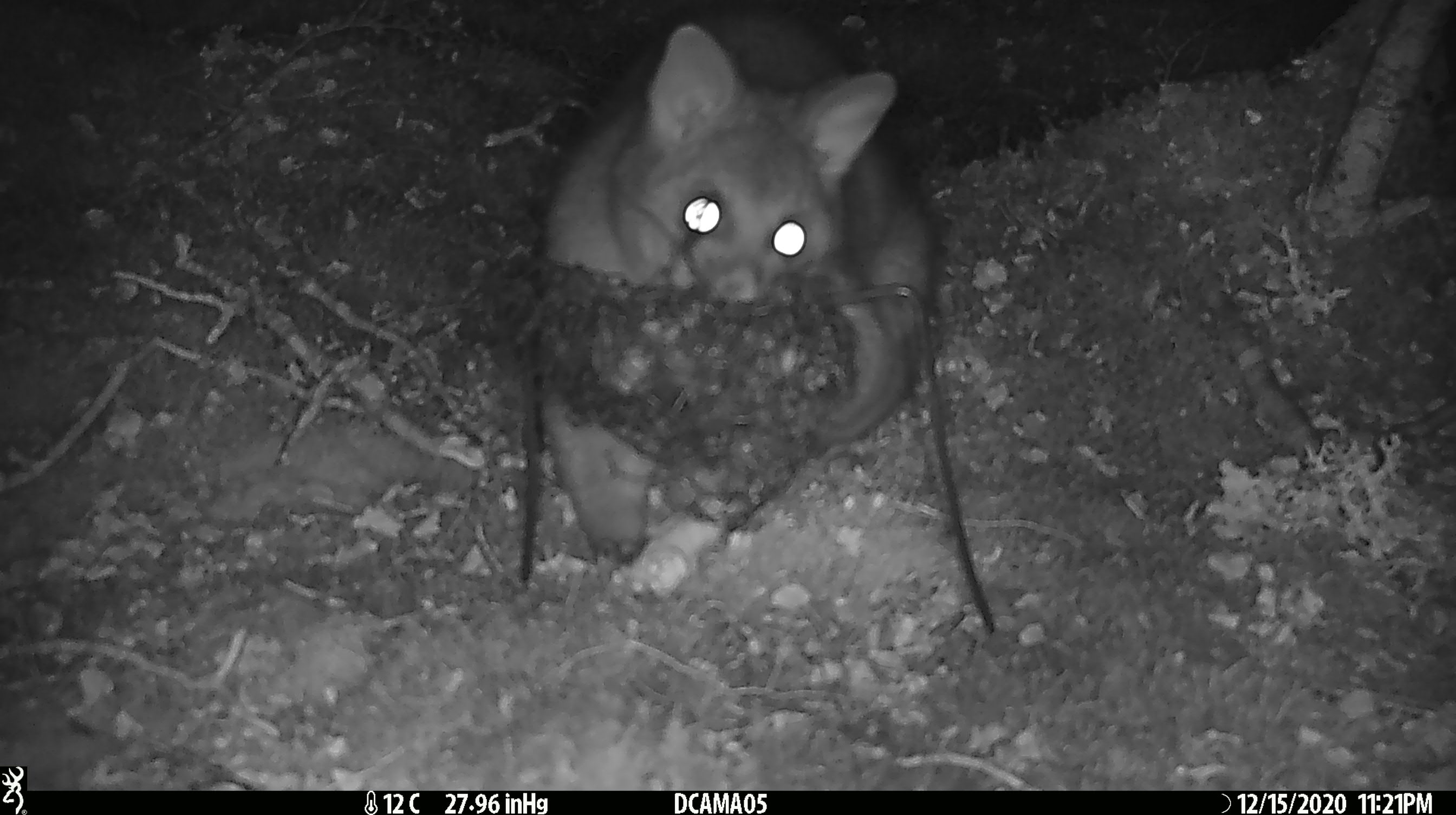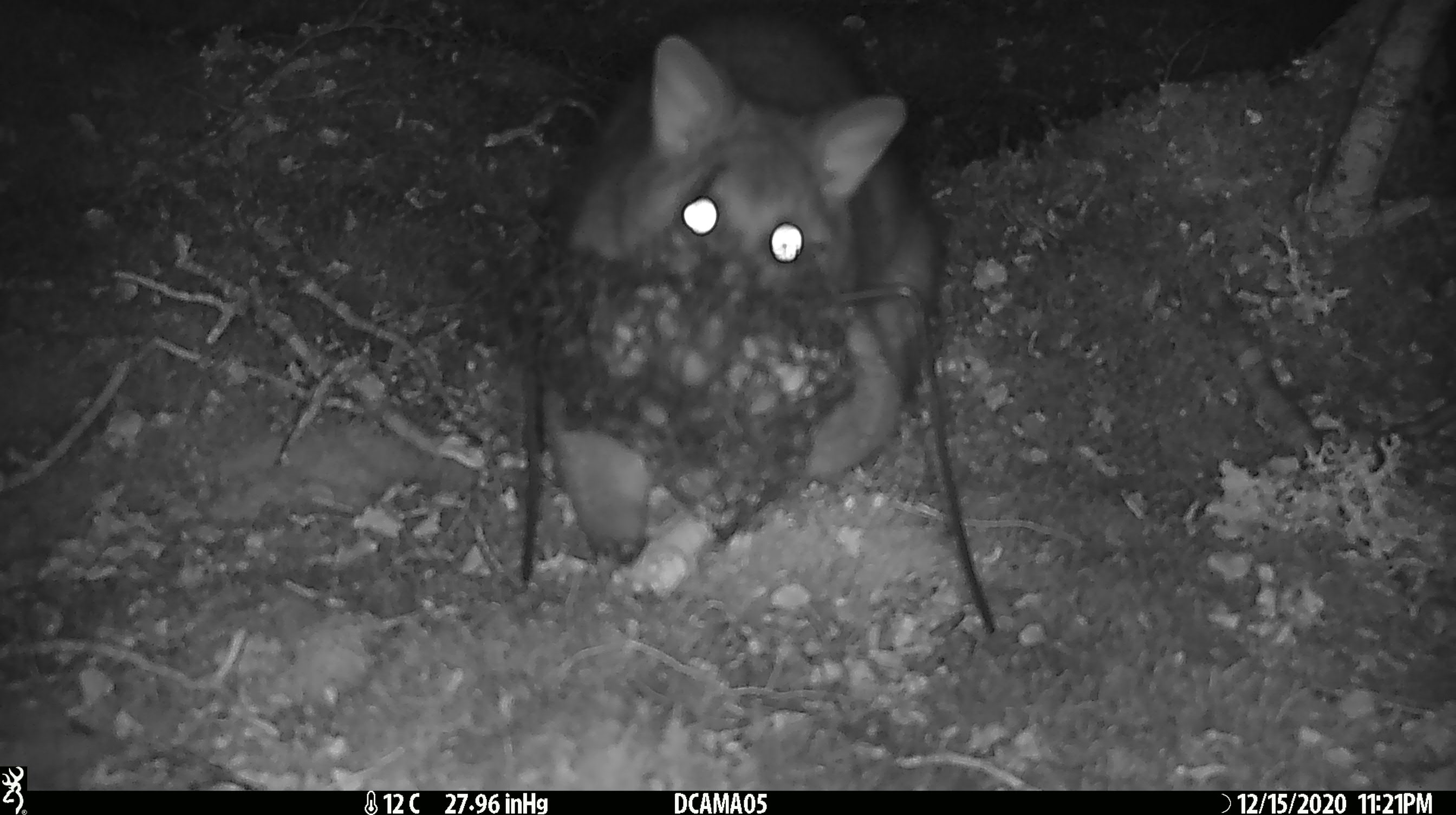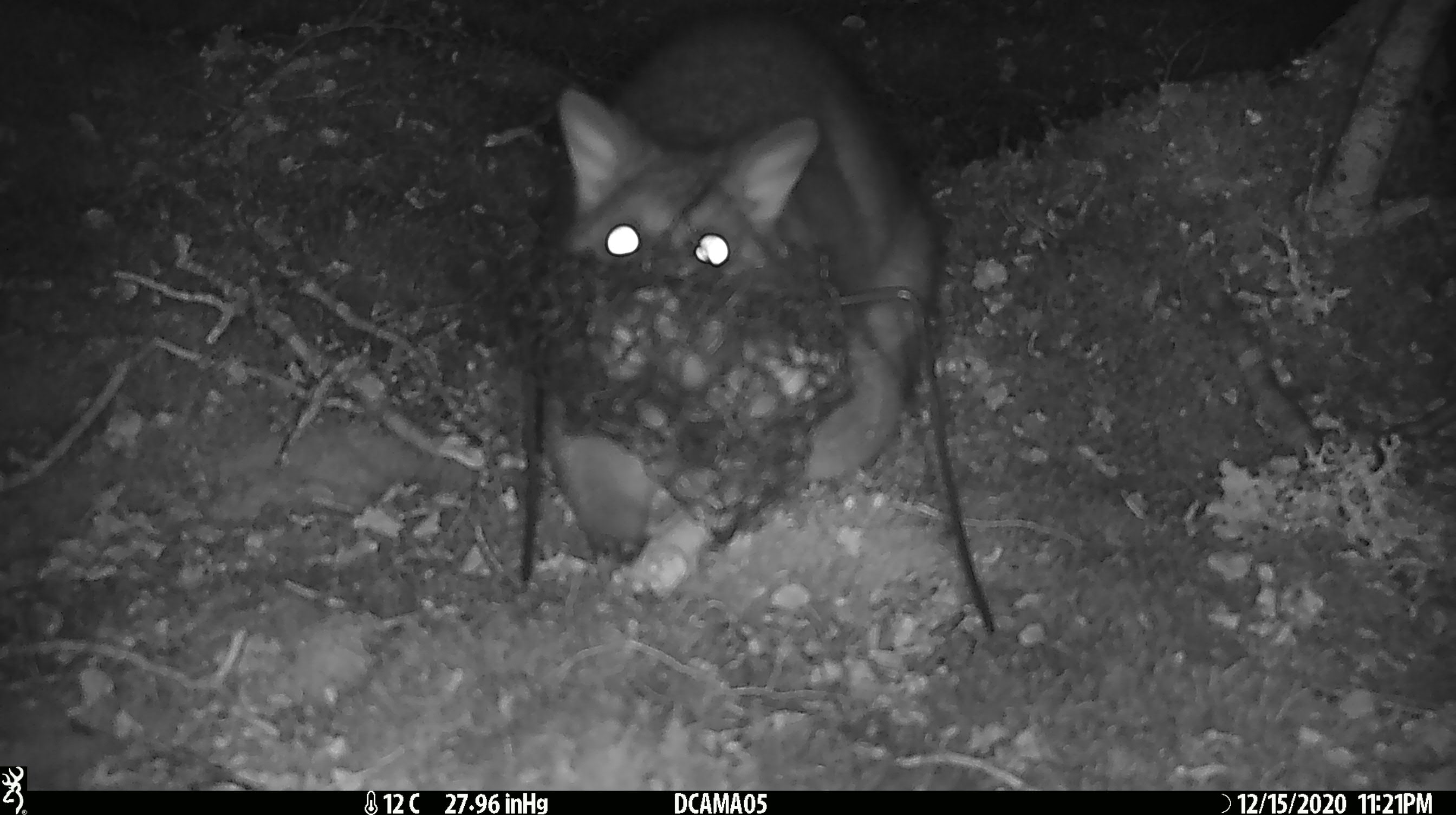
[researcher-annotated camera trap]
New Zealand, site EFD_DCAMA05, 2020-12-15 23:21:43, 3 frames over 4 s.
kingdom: Animalia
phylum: Chordata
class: Mammalia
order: Diprotodontia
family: Phalangeridae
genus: Trichosurus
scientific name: Trichosurus vulpecula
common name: common brushtail possum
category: possum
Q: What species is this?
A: Possum (common brushtail possum) (Trichosurus vulpecula).